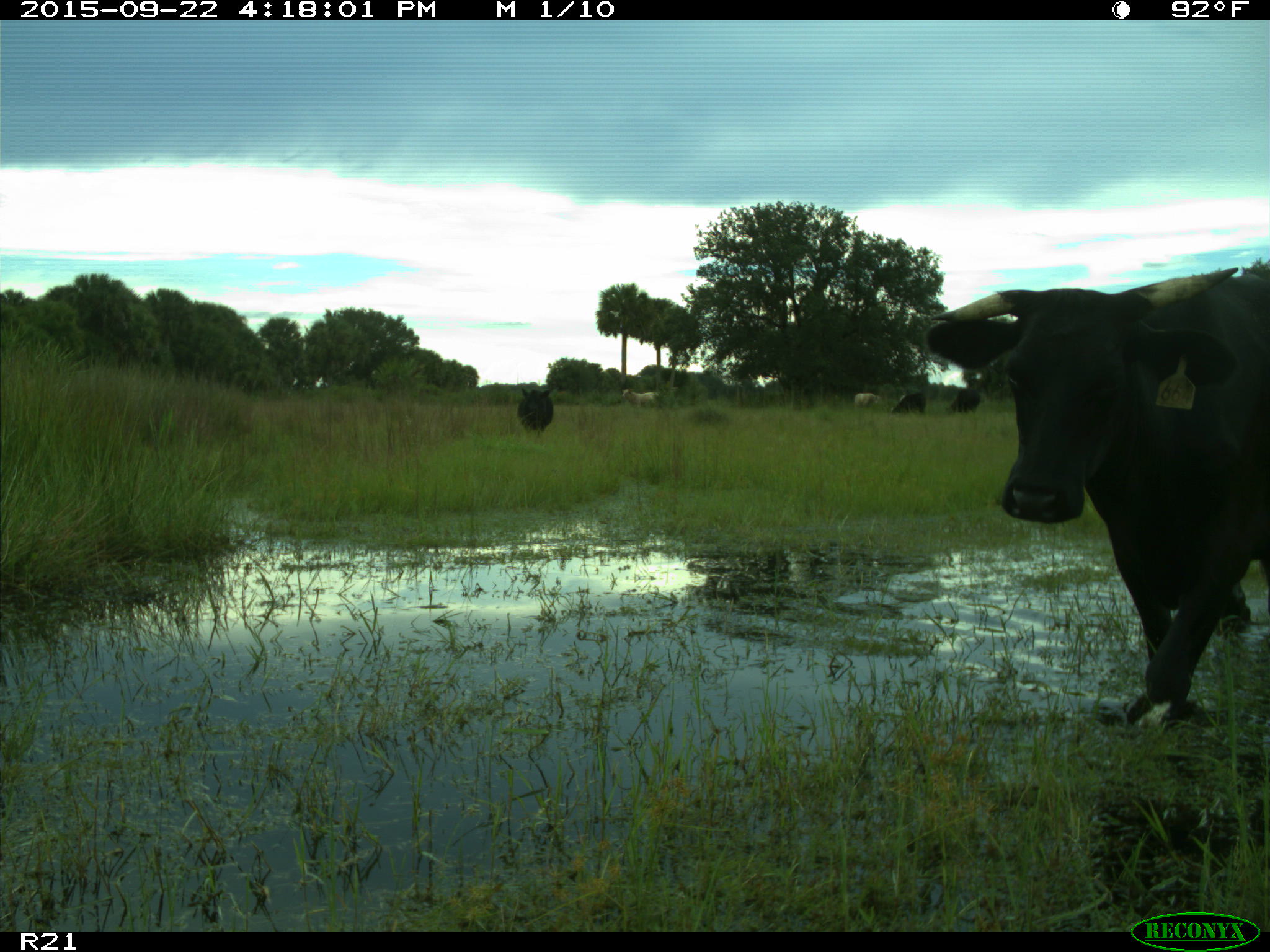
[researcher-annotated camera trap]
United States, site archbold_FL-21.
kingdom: Animalia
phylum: Chordata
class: Mammalia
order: Artiodactyla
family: Bovidae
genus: Bos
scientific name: Bos taurus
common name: domestic cow